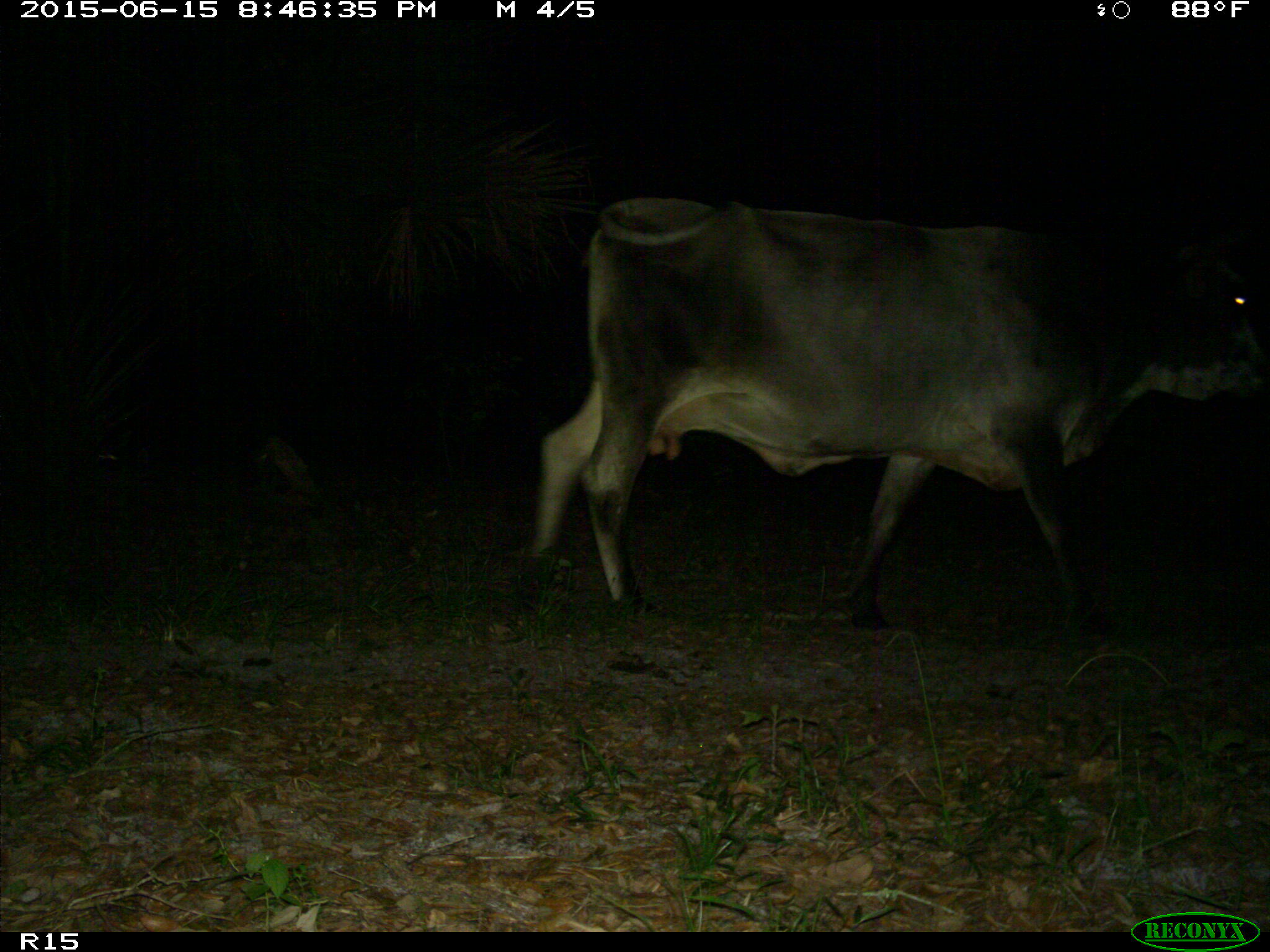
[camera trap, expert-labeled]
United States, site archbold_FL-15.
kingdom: Animalia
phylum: Chordata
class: Mammalia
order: Artiodactyla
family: Bovidae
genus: Bos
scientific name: Bos taurus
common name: domestic cow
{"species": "Bos taurus (domestic cow)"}